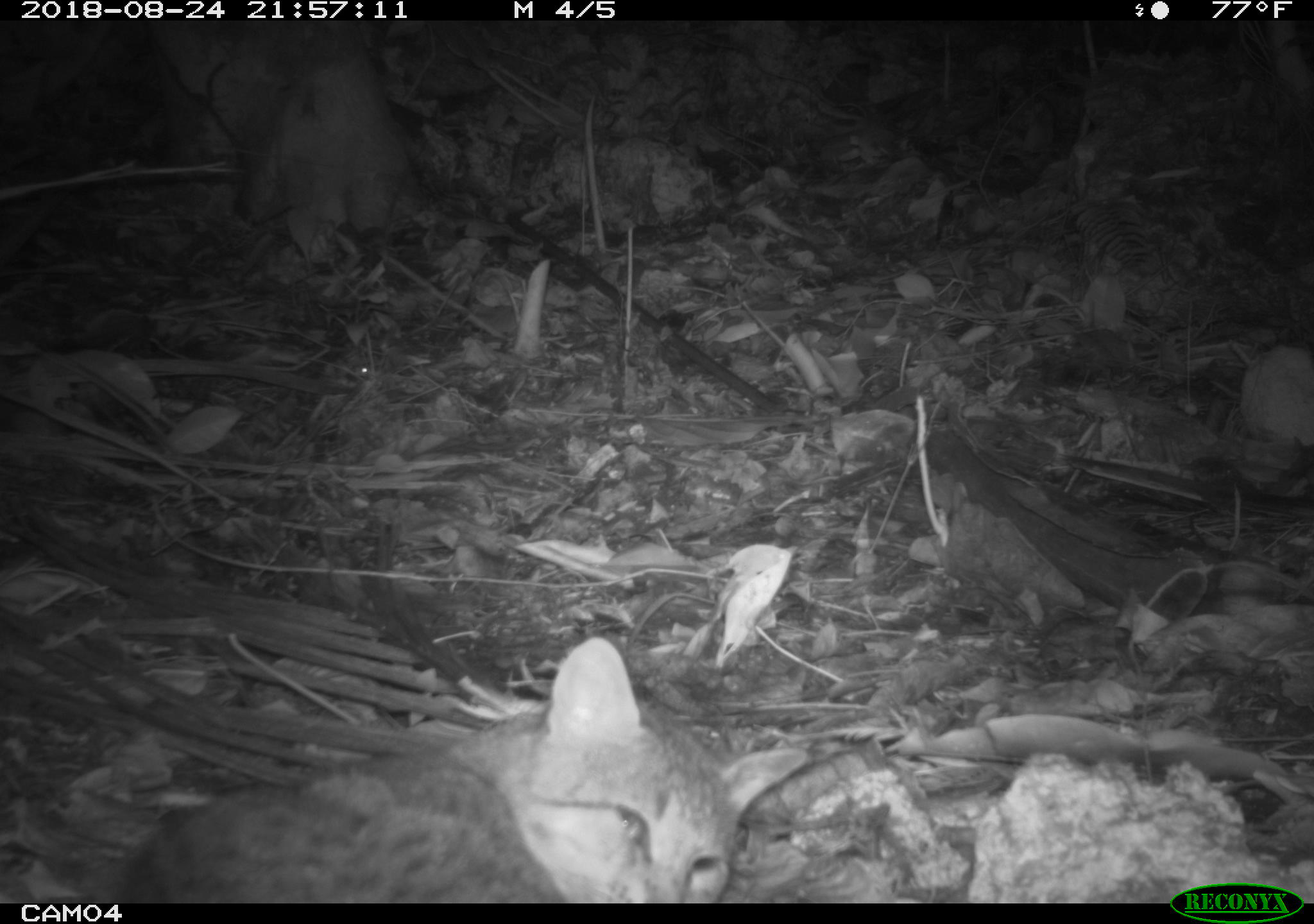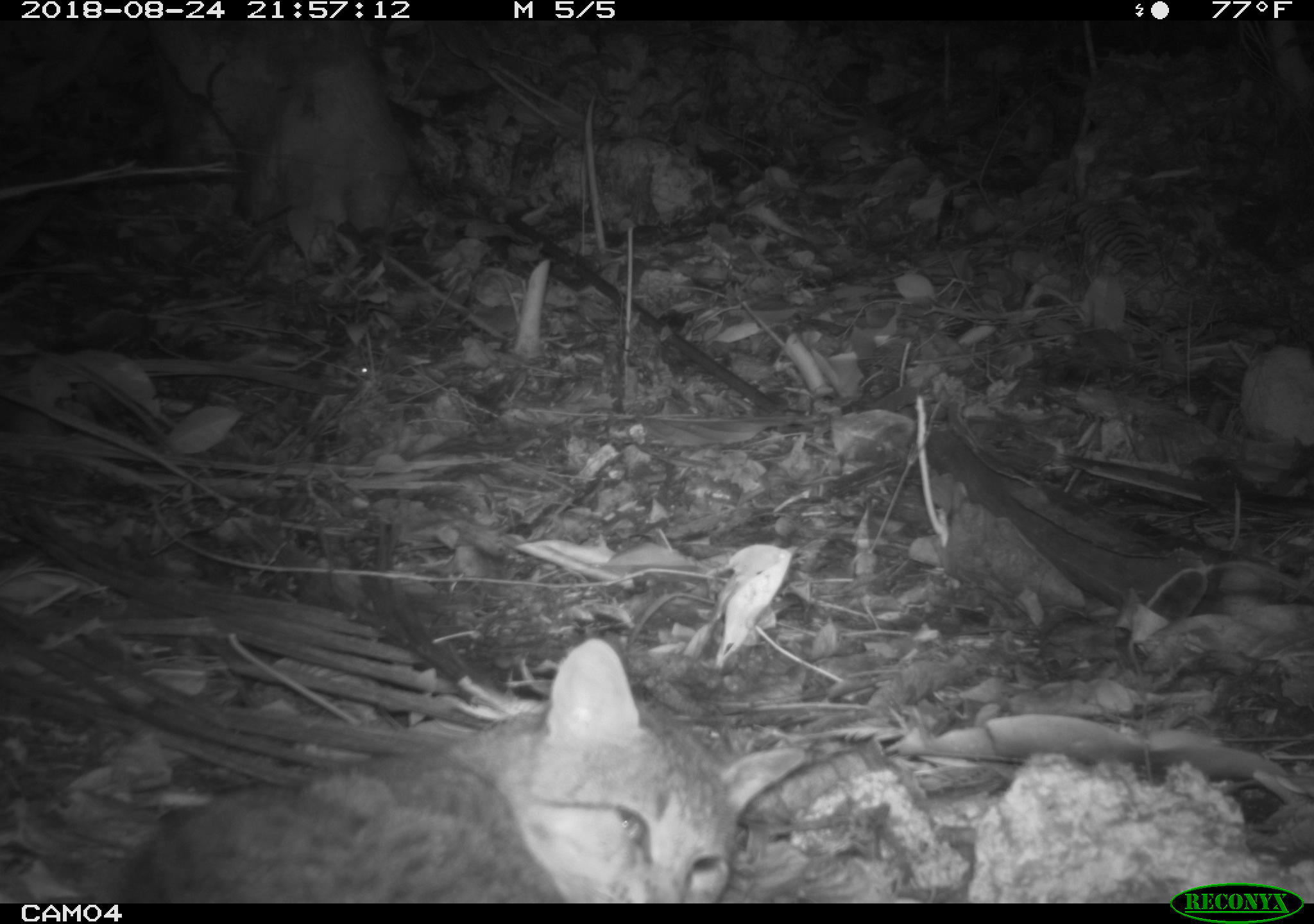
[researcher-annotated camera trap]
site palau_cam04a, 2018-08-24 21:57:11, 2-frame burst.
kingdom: Animalia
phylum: Chordata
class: Mammalia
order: Carnivora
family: Felidae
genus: Felis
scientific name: Felis catus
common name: cat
Cat (Felis catus).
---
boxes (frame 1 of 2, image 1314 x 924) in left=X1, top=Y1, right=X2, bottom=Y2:
cat: left=102, top=632, right=804, bottom=905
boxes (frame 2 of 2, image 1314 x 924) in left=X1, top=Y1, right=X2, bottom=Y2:
cat: left=92, top=632, right=825, bottom=903